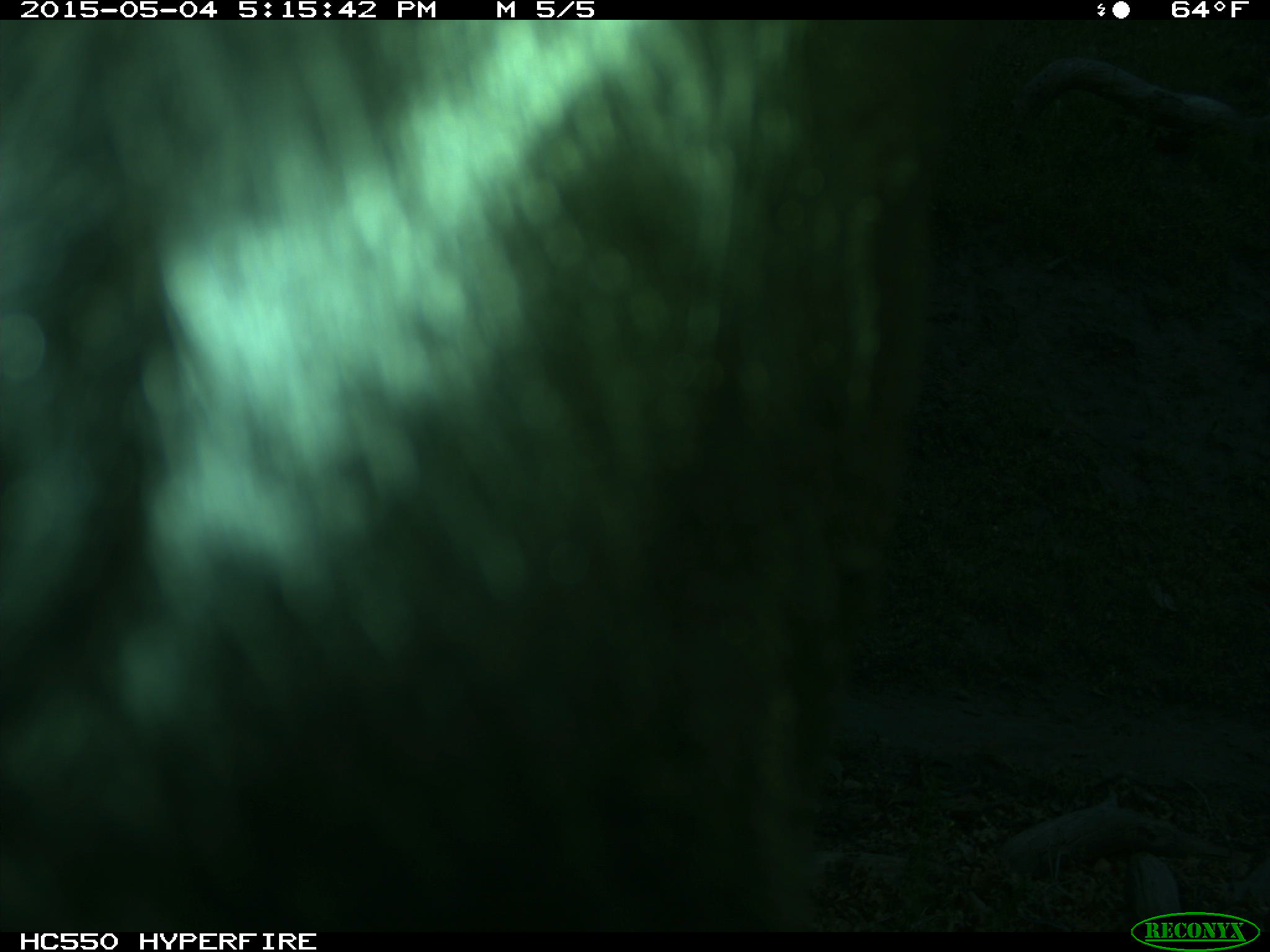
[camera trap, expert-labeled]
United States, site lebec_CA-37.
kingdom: Animalia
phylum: Chordata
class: Mammalia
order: Artiodactyla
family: Bovidae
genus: Bos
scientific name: Bos taurus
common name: domestic cow